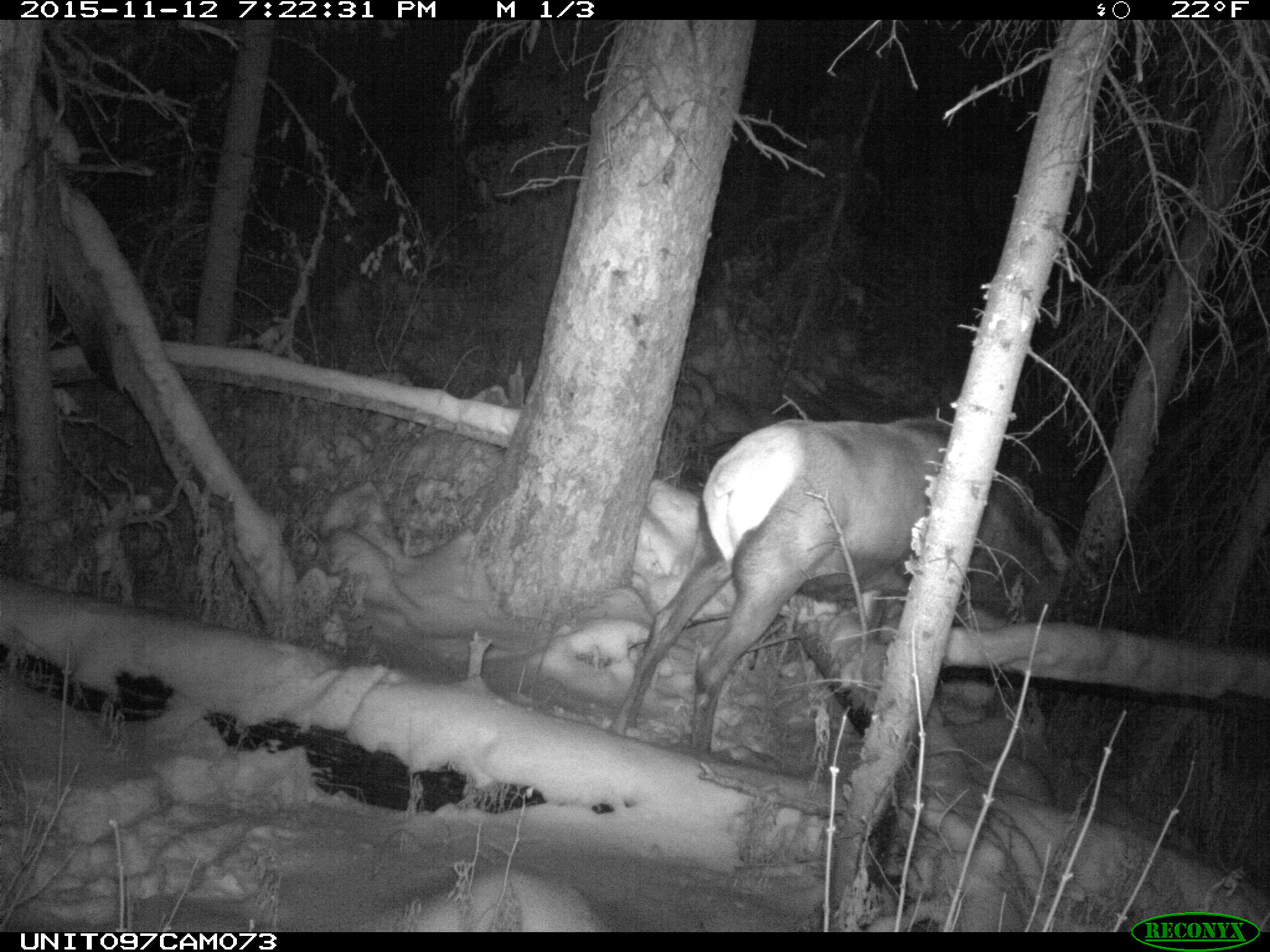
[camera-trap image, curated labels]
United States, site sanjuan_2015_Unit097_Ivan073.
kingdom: Animalia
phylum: Chordata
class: Mammalia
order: Artiodactyla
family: Cervidae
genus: Cervus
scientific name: Cervus elaphus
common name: red deer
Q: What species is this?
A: Cervus elaphus (red deer).